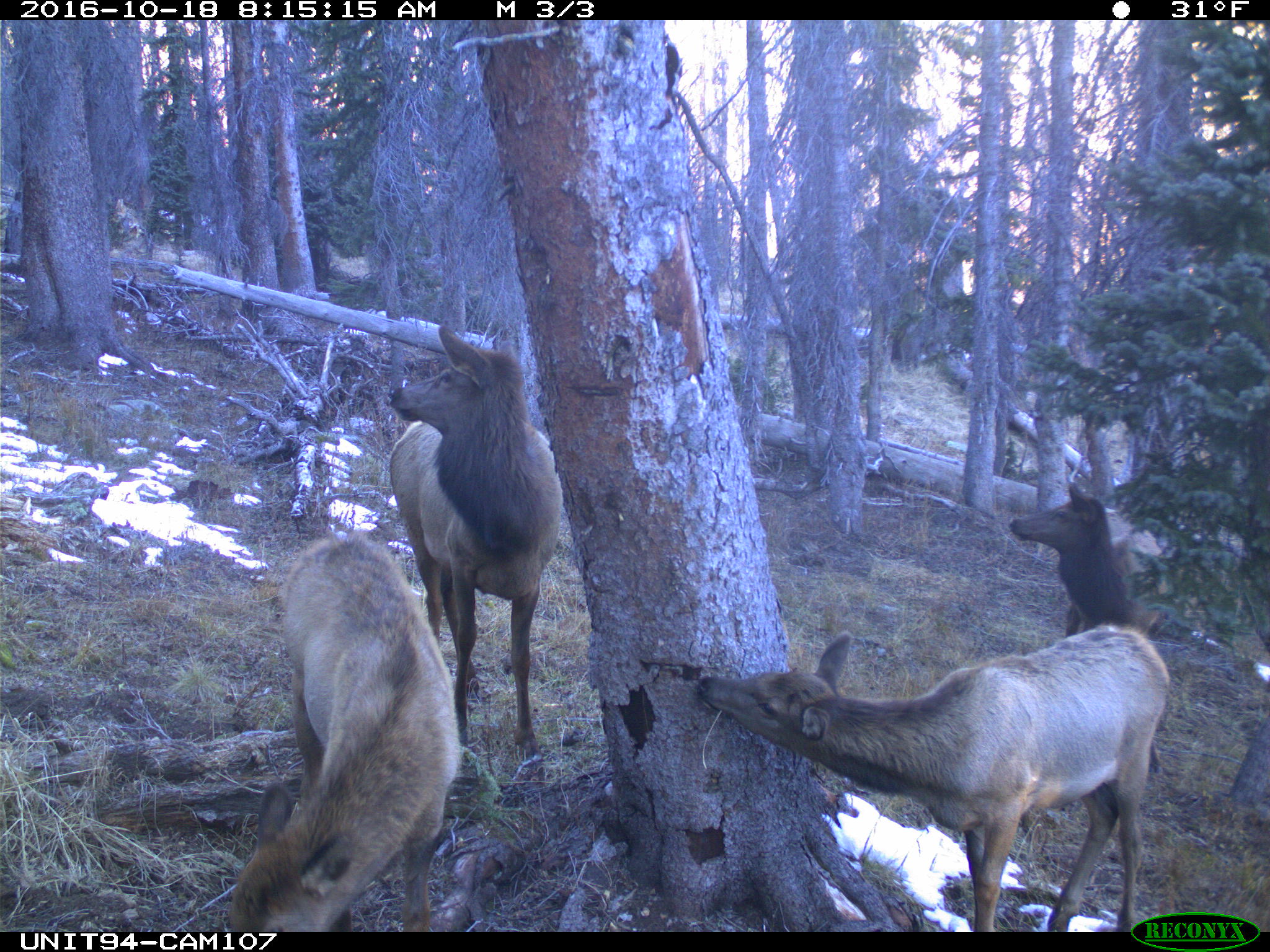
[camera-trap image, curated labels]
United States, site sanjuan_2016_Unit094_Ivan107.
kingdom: Animalia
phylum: Chordata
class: Mammalia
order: Artiodactyla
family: Cervidae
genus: Cervus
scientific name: Cervus elaphus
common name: red deer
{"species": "Cervus elaphus (red deer)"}